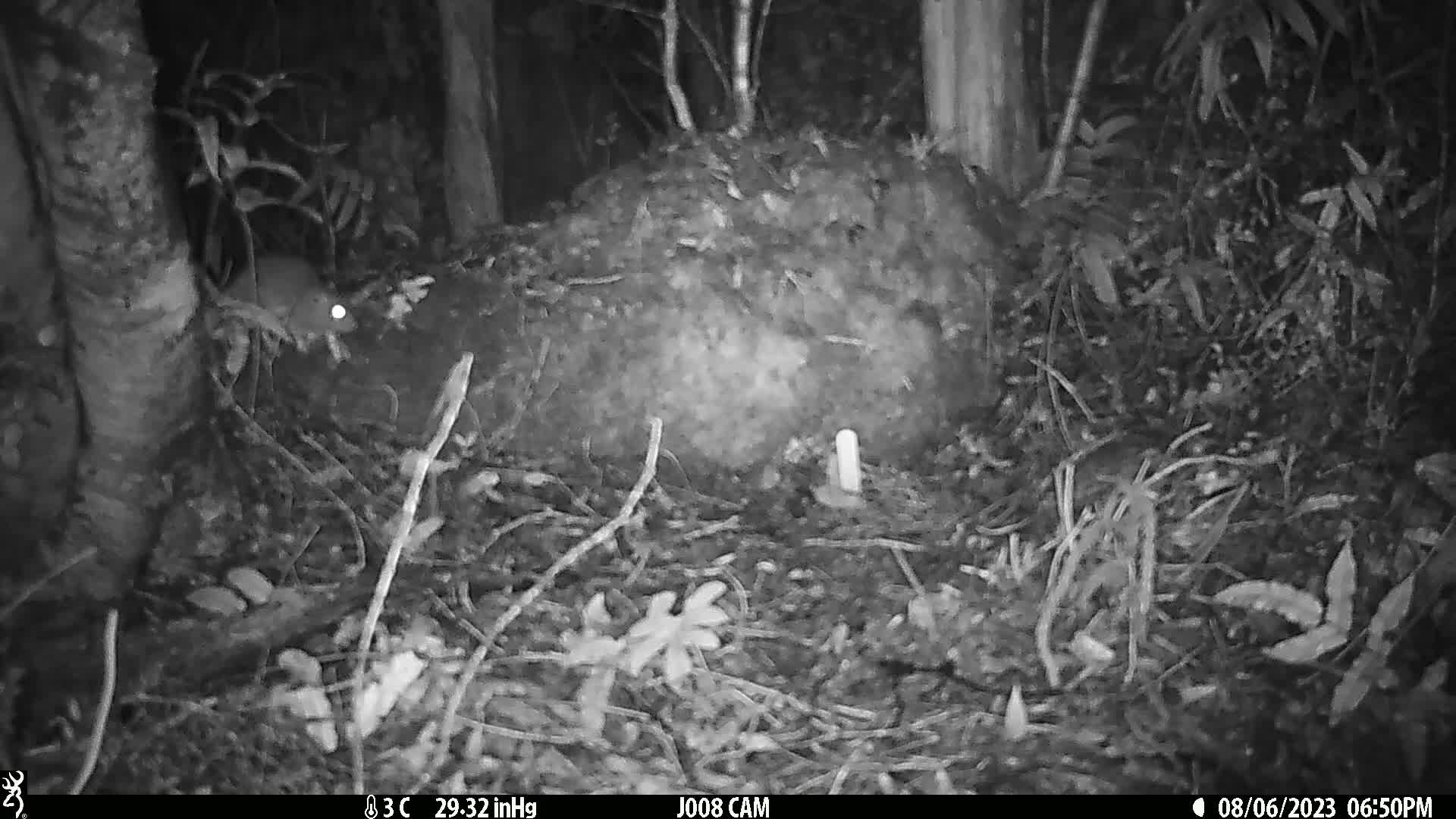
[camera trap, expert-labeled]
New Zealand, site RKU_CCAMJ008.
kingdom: Animalia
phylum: Chordata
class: Mammalia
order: Rodentia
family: Muridae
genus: Rattus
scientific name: Rattus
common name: rat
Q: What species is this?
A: Rat (Rattus).